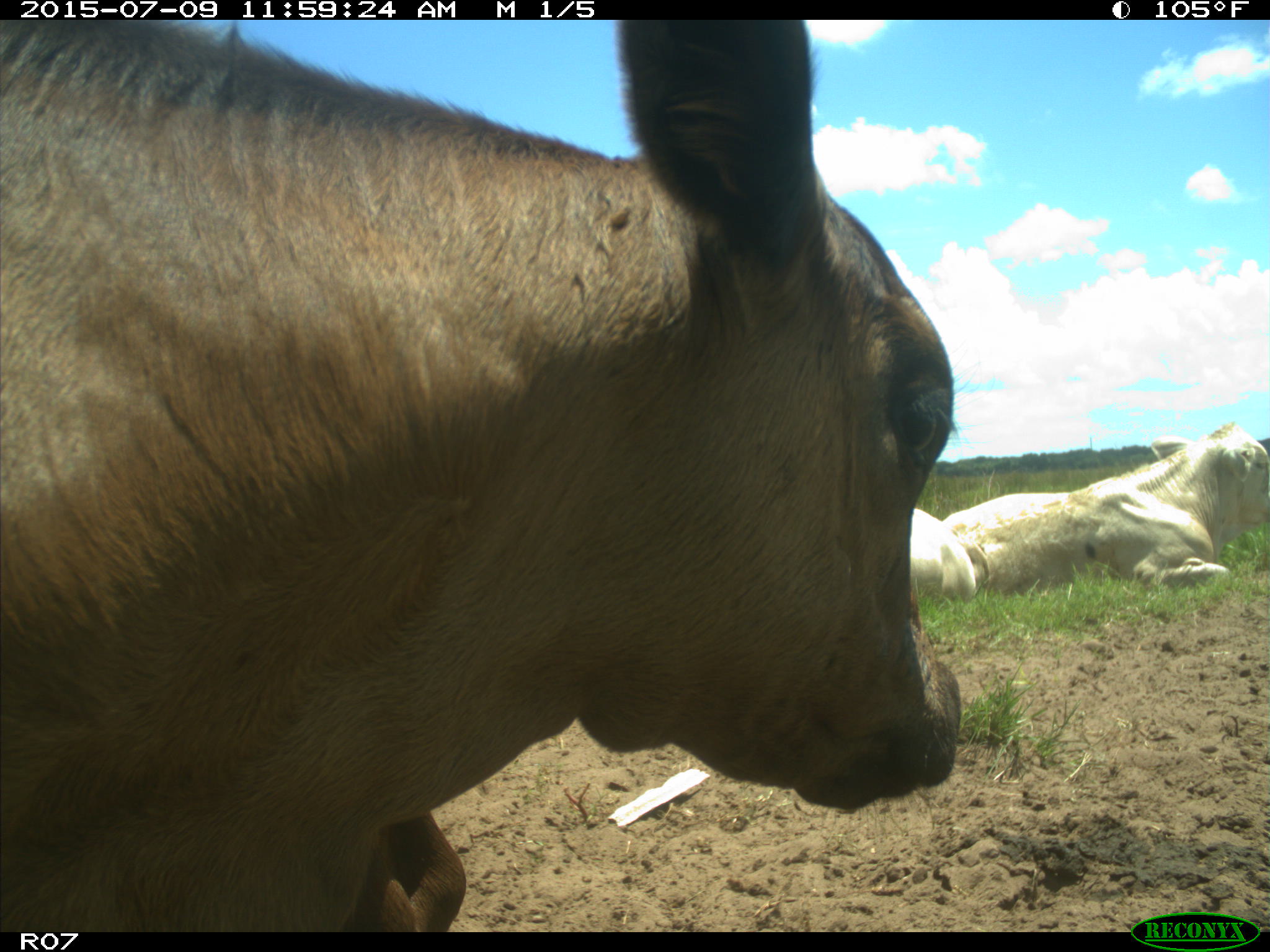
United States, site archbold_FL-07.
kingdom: Animalia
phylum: Chordata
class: Mammalia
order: Artiodactyla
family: Bovidae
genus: Bos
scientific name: Bos taurus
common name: domestic cow